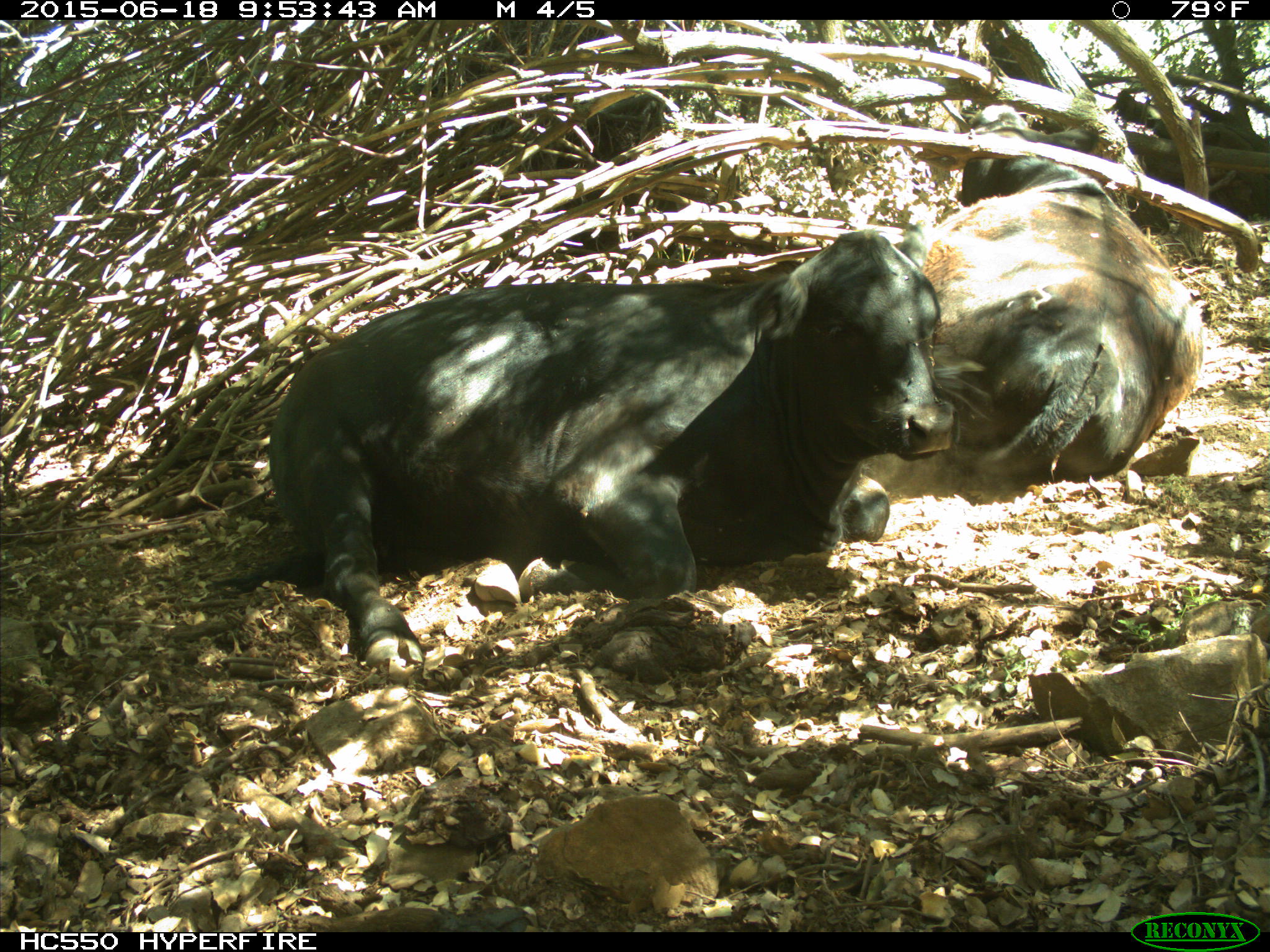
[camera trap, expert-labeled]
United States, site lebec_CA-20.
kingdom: Animalia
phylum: Chordata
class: Mammalia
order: Artiodactyla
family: Bovidae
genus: Bos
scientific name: Bos taurus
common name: domestic cow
Bos taurus (domestic cow).